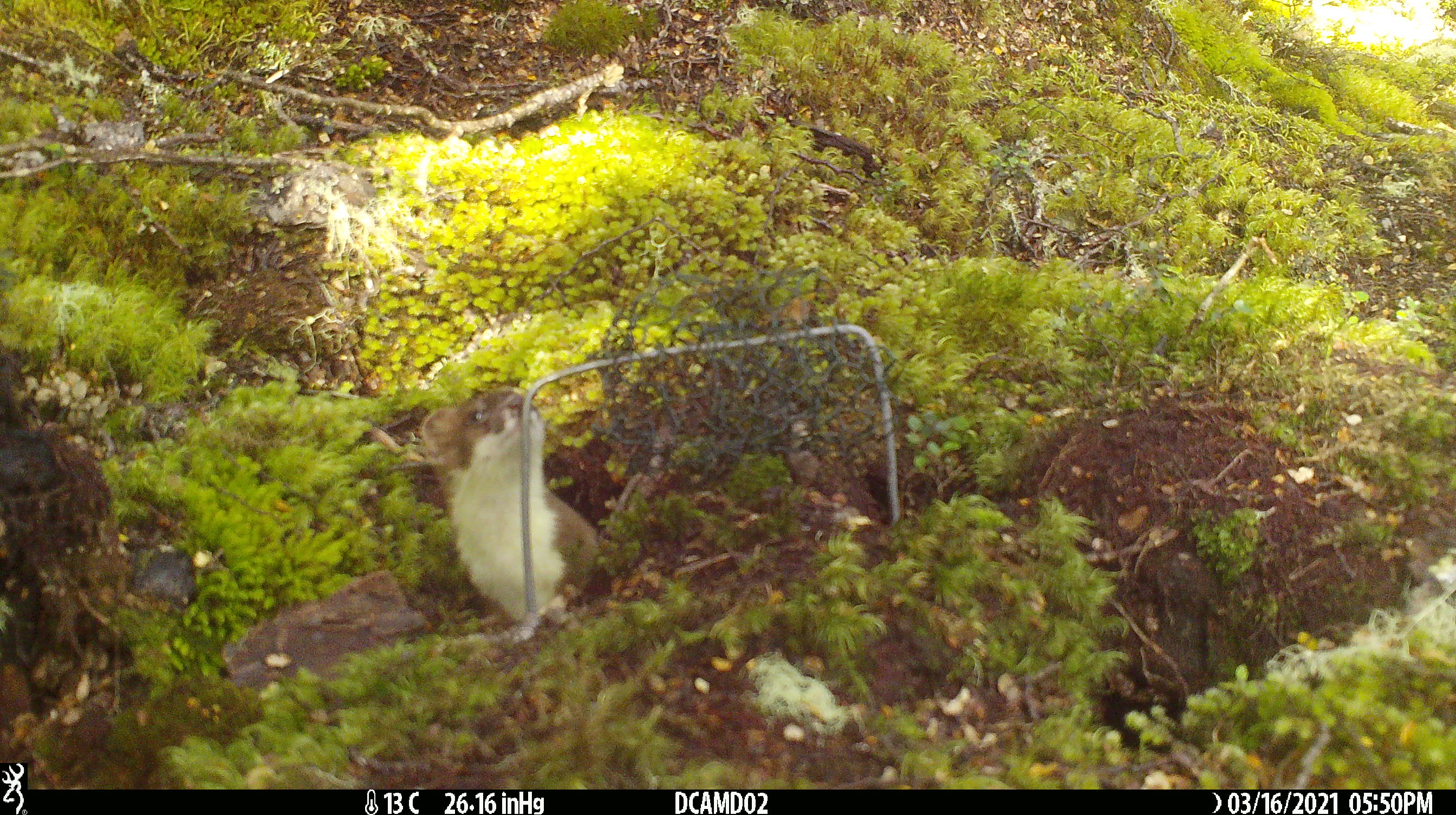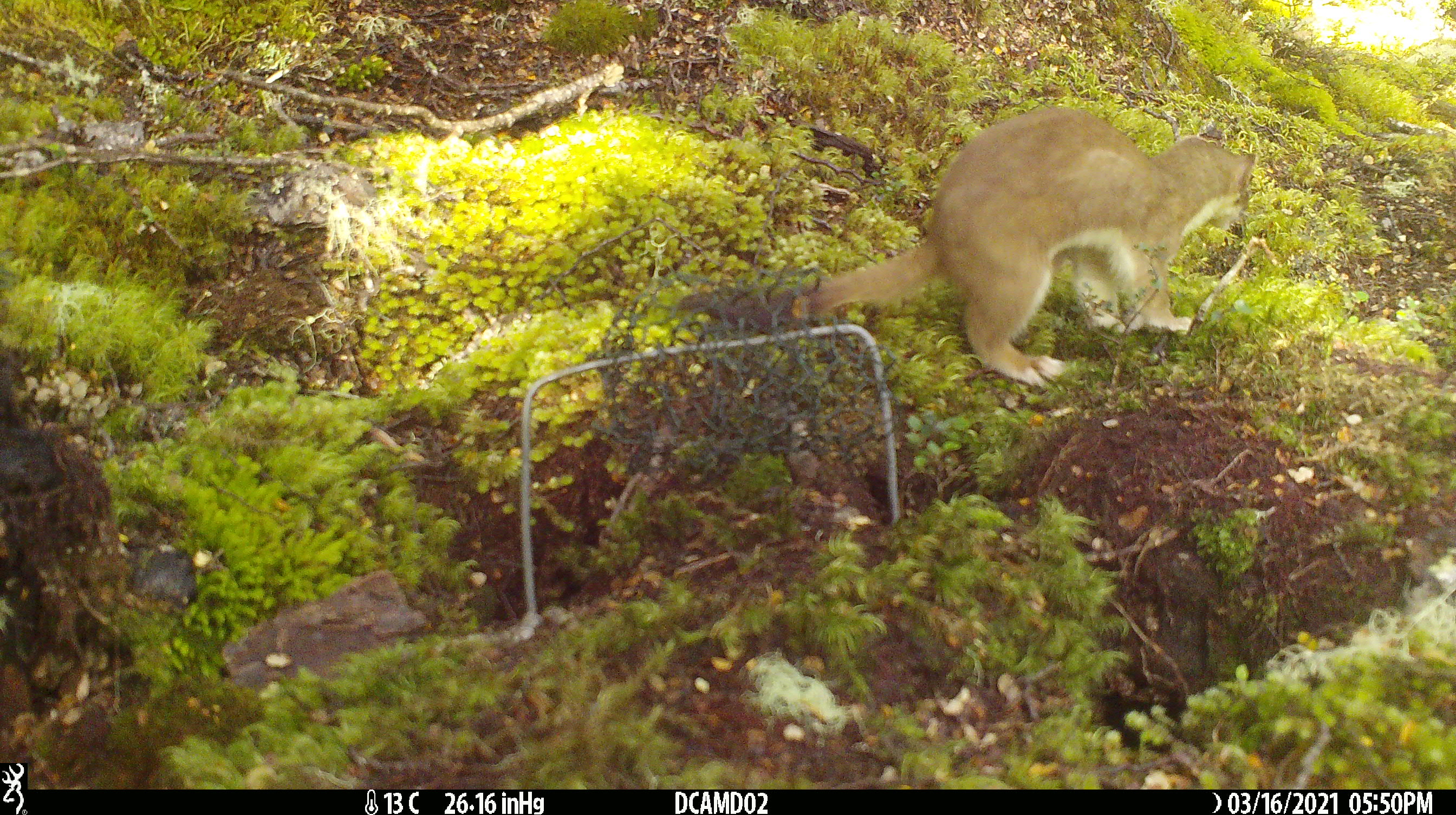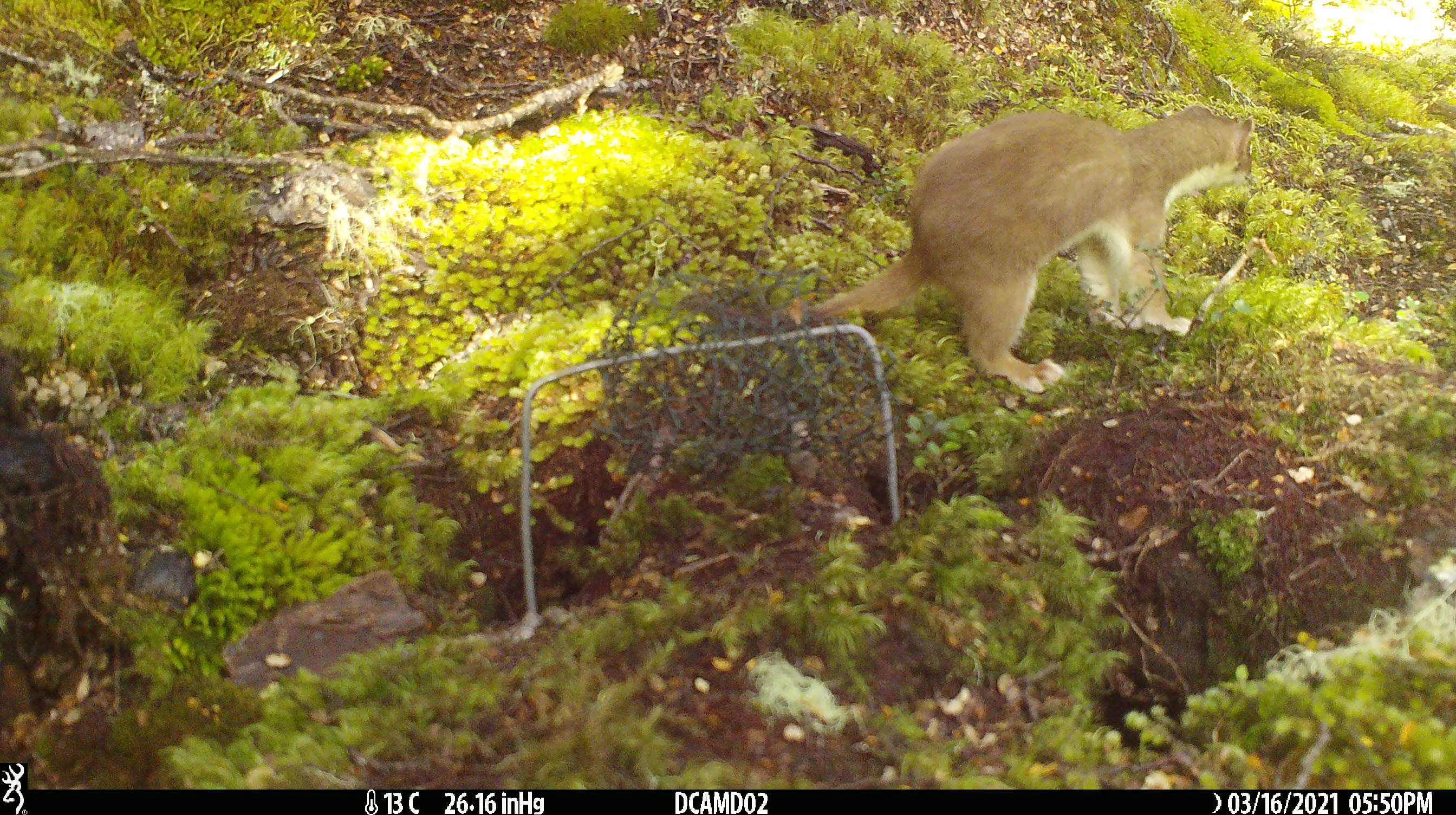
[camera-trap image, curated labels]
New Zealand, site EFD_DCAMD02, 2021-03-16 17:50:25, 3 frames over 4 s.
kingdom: Animalia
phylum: Chordata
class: Mammalia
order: Carnivora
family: Mustelidae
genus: Mustela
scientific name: Mustela erminea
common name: stoat